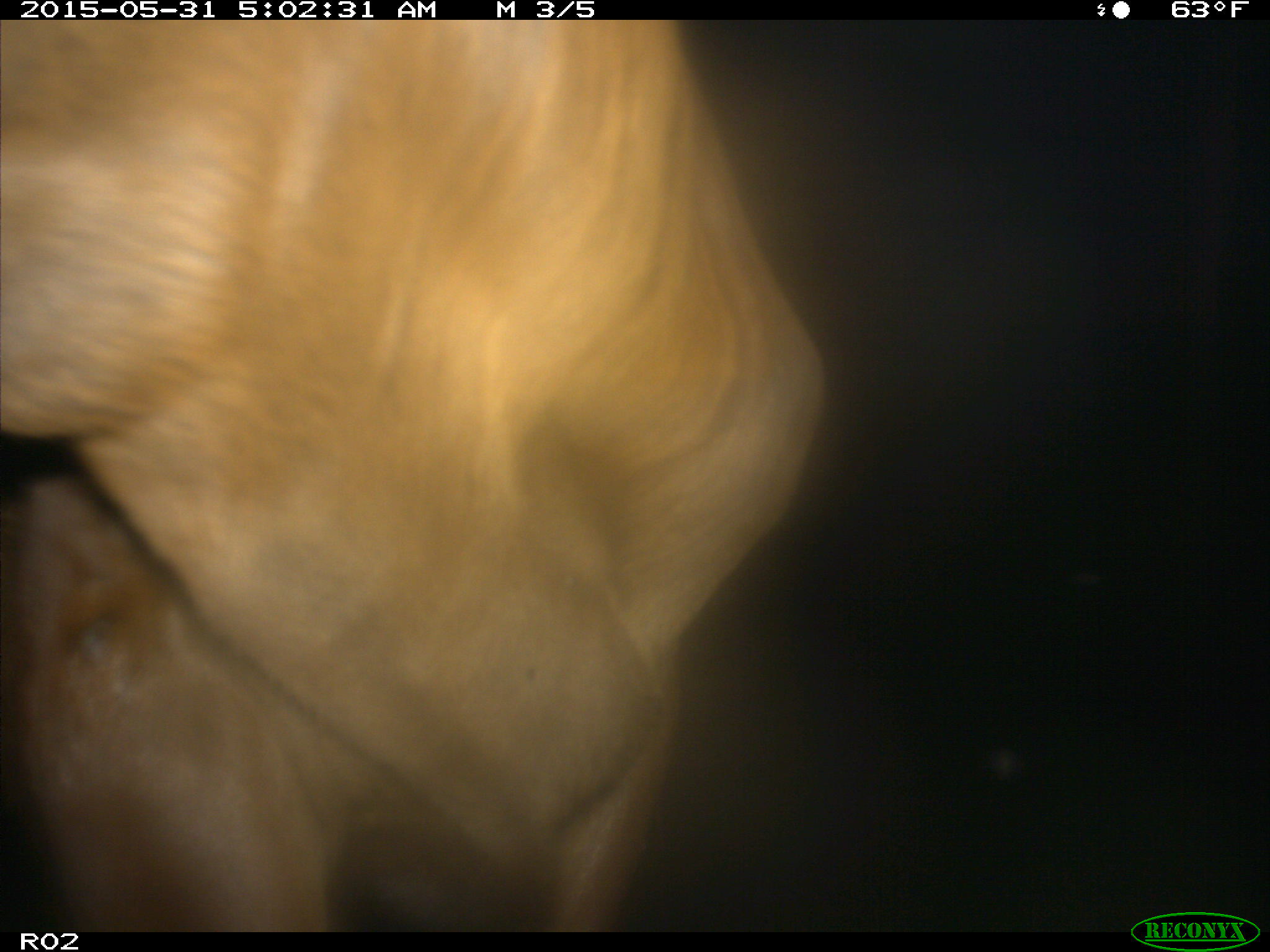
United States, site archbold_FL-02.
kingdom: Animalia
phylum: Chordata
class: Mammalia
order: Artiodactyla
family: Bovidae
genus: Bos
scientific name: Bos taurus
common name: domestic cow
Bos taurus (domestic cow).